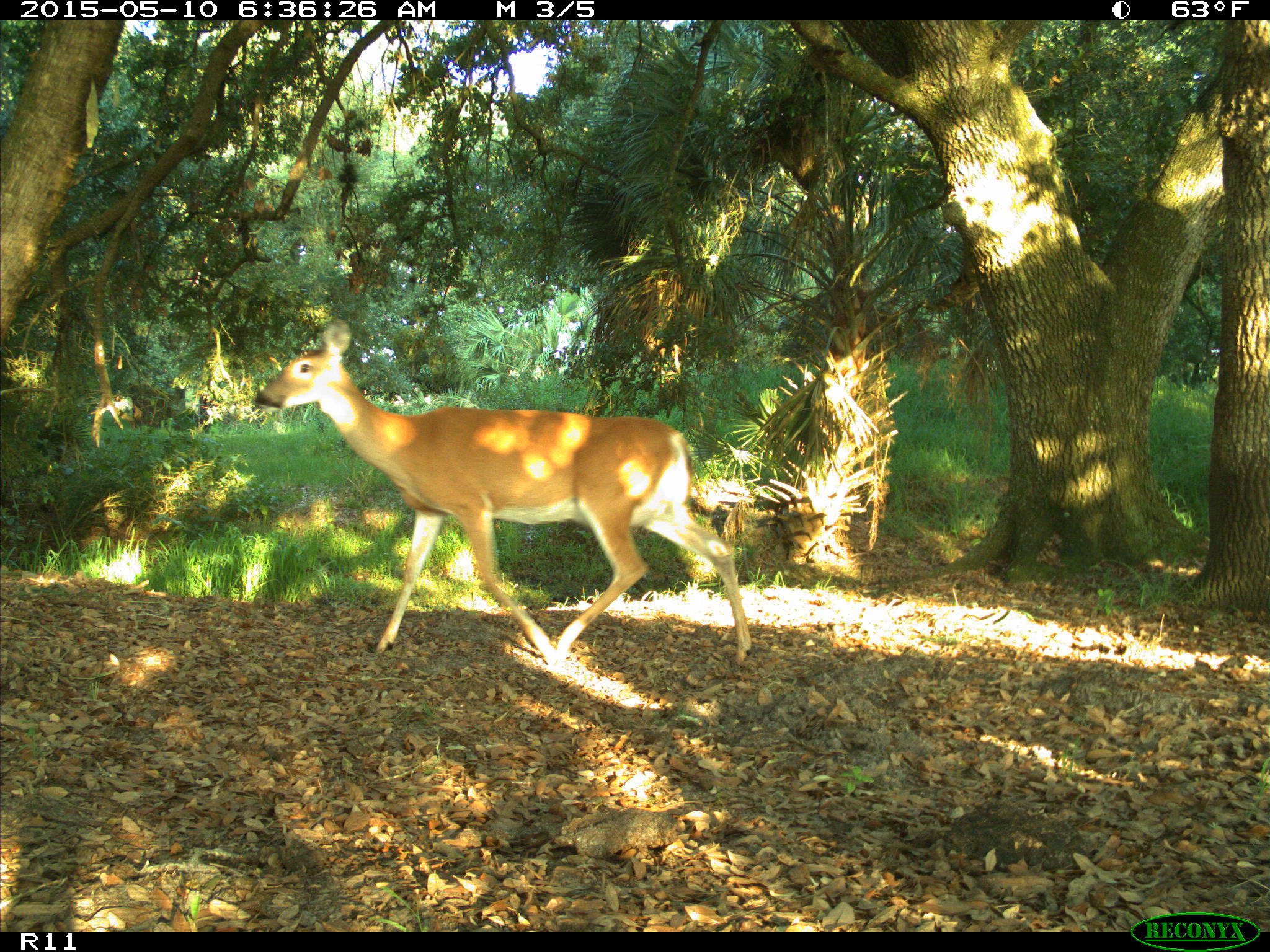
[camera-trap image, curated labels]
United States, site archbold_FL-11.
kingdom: Animalia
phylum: Chordata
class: Mammalia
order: Artiodactyla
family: Cervidae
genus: Odocoileus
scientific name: Odocoileus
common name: deer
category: unidentified deer